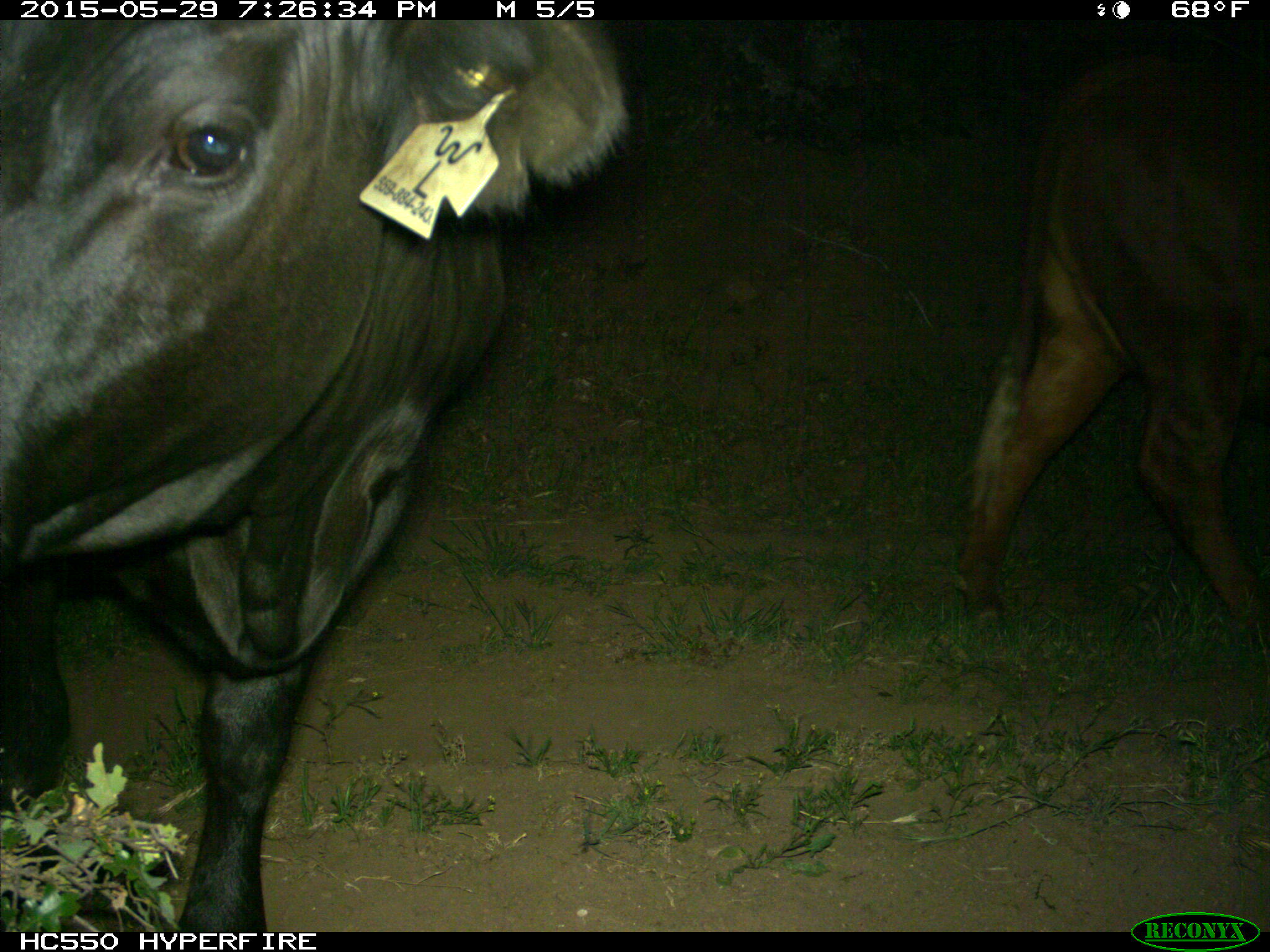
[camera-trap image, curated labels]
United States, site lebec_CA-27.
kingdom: Animalia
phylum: Chordata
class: Mammalia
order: Artiodactyla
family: Bovidae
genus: Bos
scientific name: Bos taurus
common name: domestic cow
Bos taurus (domestic cow).